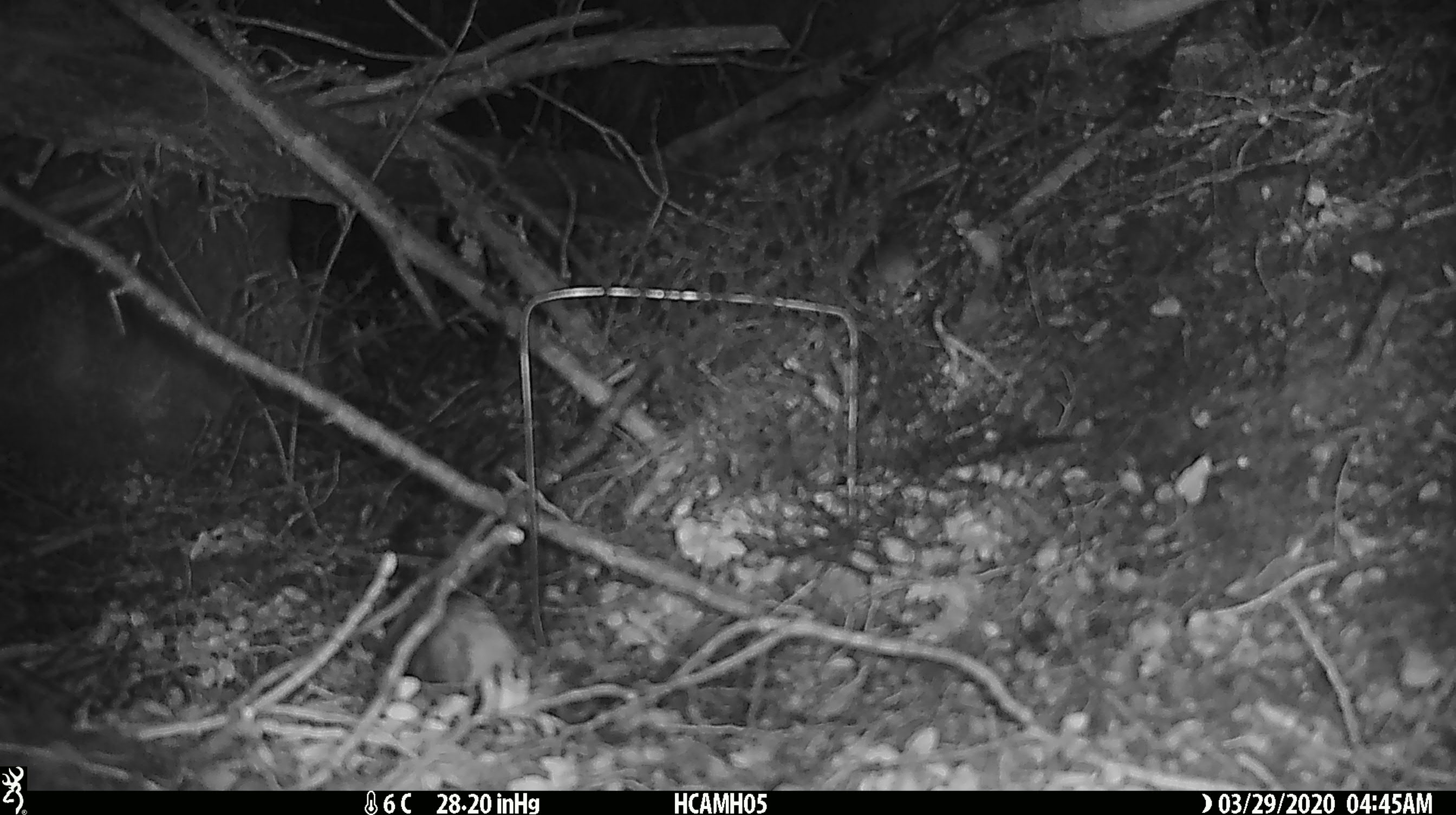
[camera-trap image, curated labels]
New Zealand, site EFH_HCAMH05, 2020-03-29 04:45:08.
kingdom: Animalia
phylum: Chordata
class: Mammalia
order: Rodentia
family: Muridae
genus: Mus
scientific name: Mus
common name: mouse